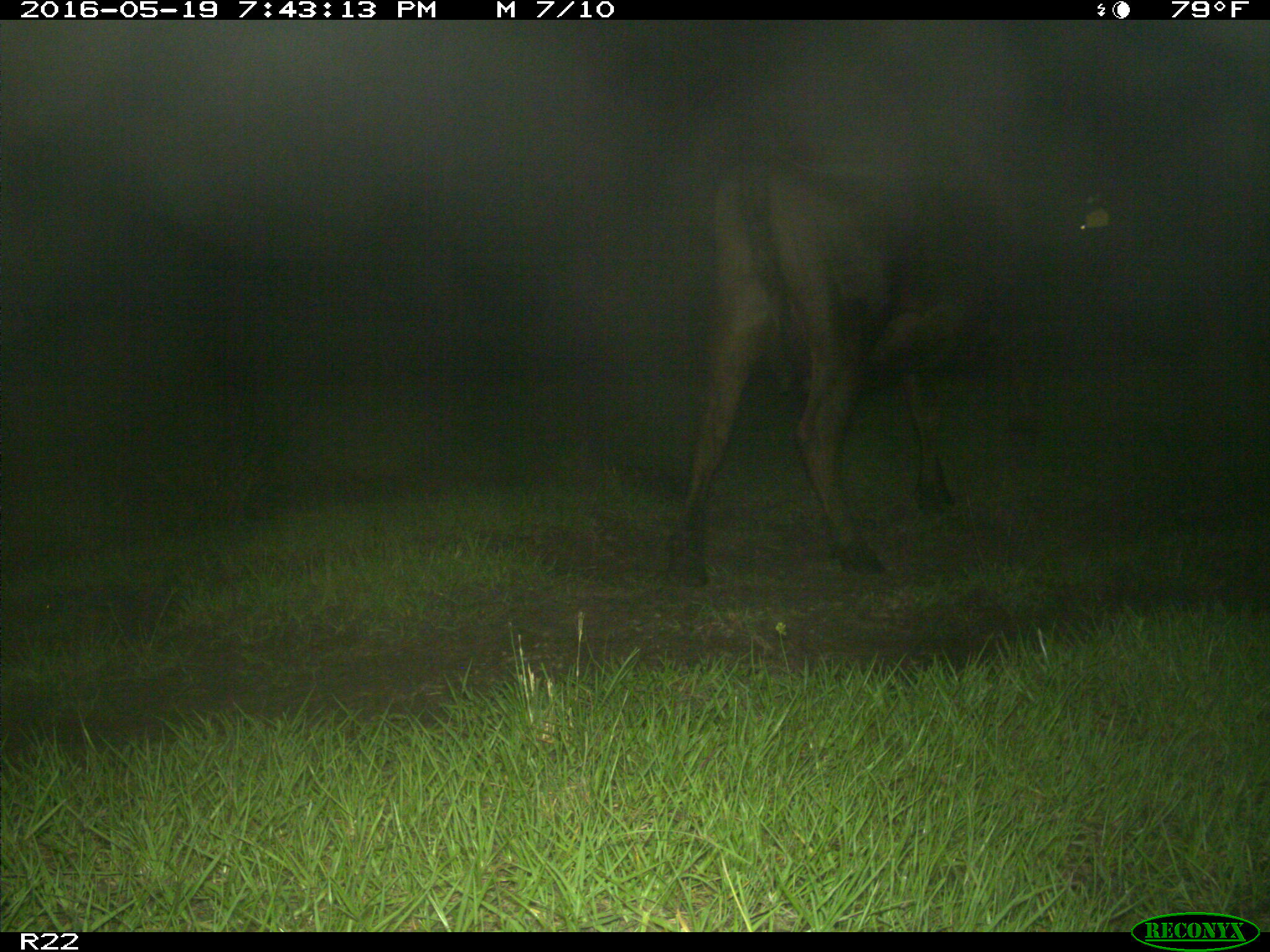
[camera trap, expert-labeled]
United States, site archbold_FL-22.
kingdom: Animalia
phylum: Chordata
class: Mammalia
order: Artiodactyla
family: Bovidae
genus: Bos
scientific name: Bos taurus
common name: domestic cow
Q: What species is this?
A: Bos taurus (domestic cow).